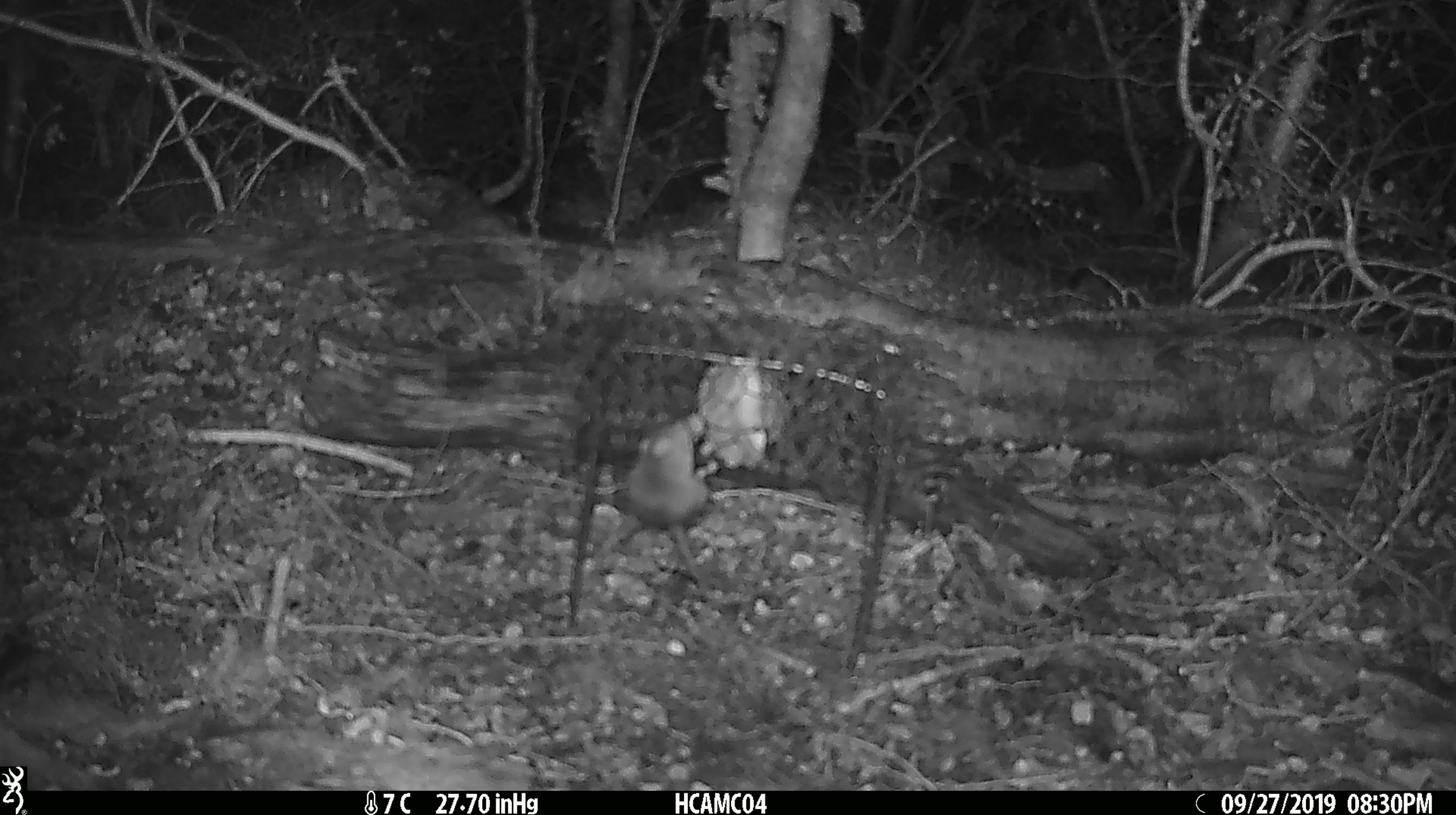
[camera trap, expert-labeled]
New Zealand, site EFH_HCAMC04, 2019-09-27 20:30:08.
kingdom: Animalia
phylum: Chordata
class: Mammalia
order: Rodentia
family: Muridae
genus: Mus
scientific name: Mus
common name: mouse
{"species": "mouse (Mus)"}